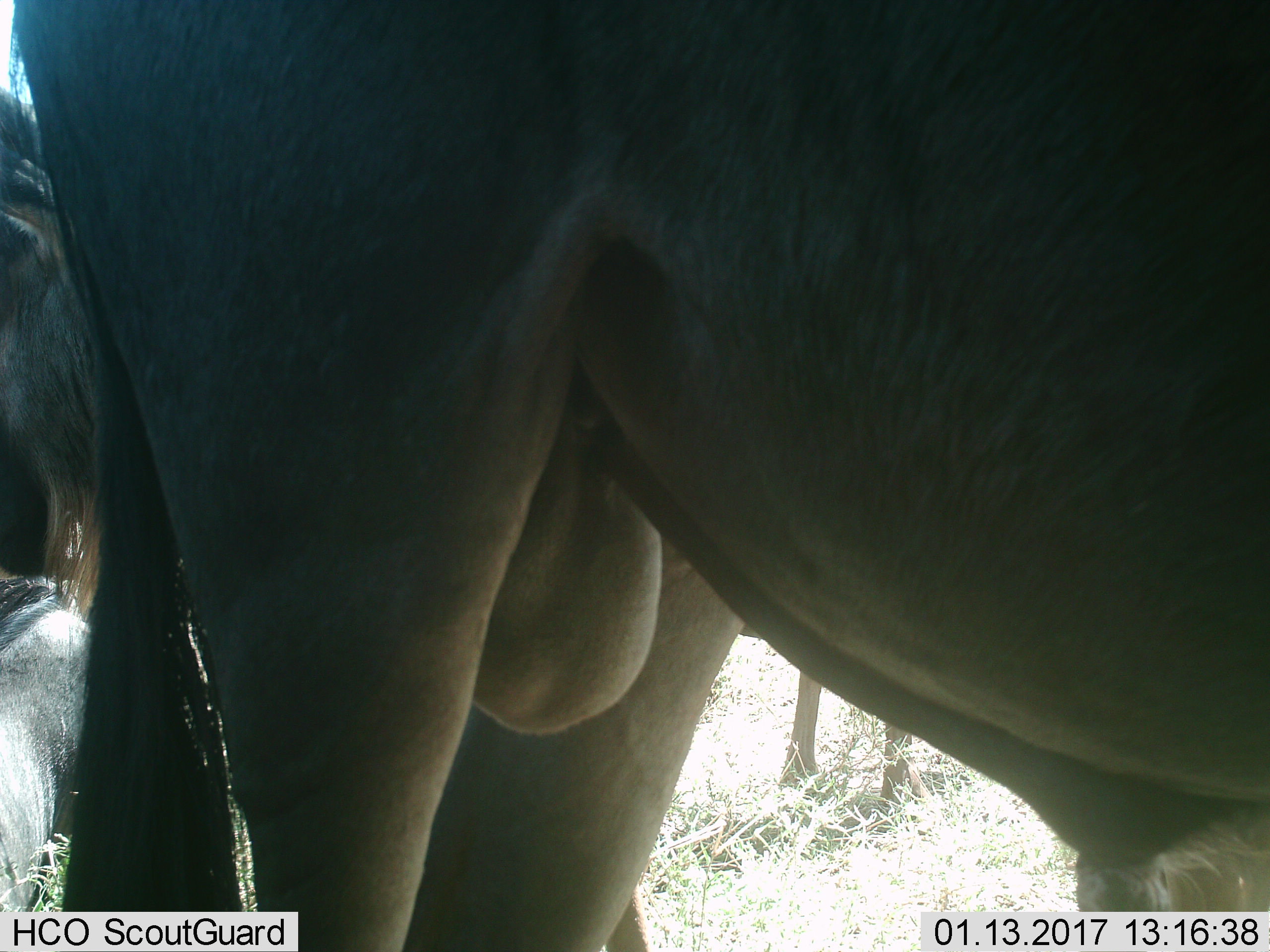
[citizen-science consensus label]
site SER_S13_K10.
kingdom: Animalia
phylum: Chordata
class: Mammalia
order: Artiodactyla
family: Bovidae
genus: Connochaetes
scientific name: Connochaetes taurinus taurinus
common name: blue wildebeest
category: wildebeestblue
Wildebeestblue (blue wildebeest) (Connochaetes taurinus taurinus), count 3. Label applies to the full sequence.